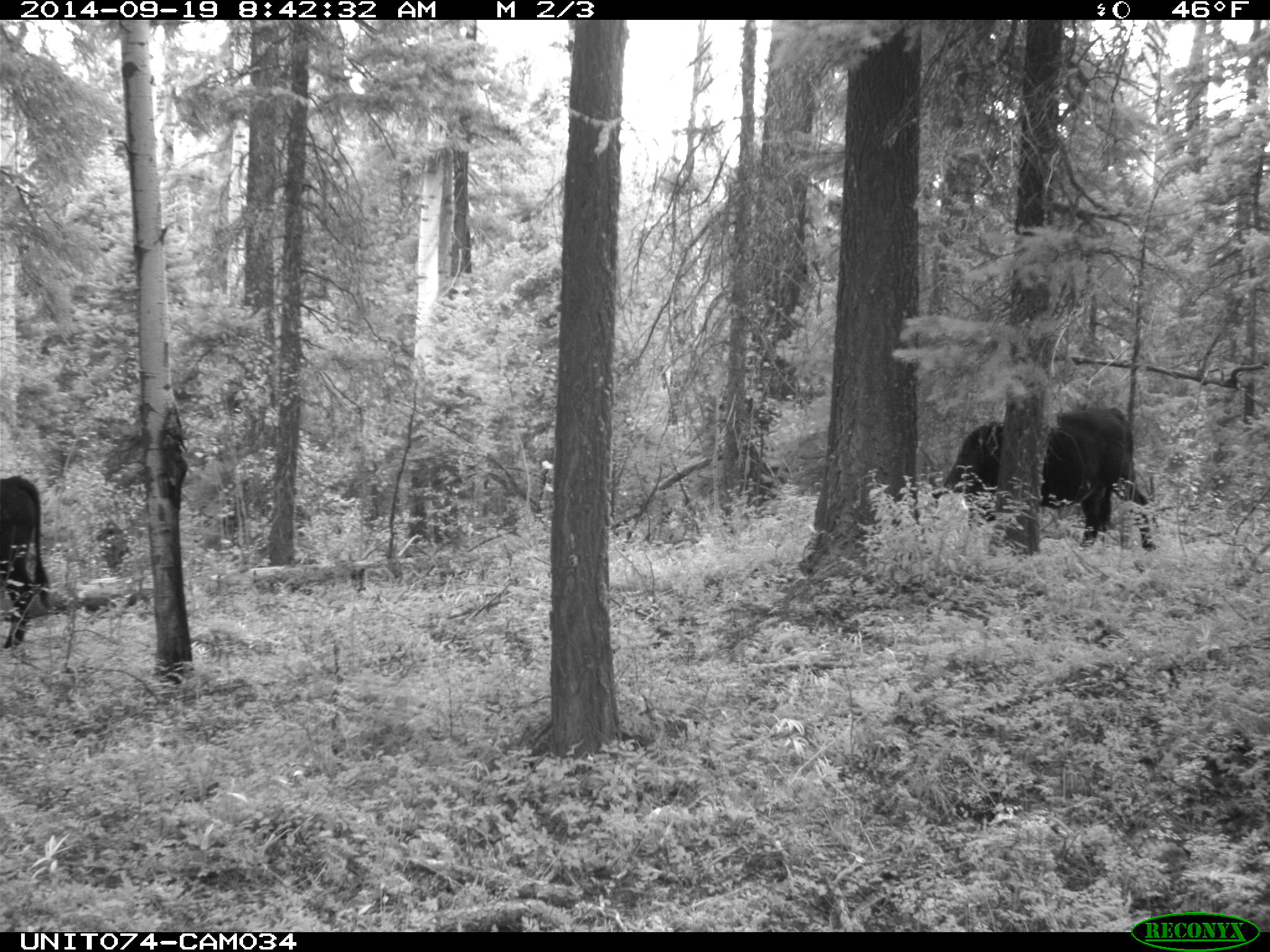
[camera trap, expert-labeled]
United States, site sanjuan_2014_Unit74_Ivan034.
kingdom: Animalia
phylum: Chordata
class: Mammalia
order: Artiodactyla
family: Bovidae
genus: Bos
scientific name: Bos taurus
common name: domestic cow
Bos taurus (domestic cow).